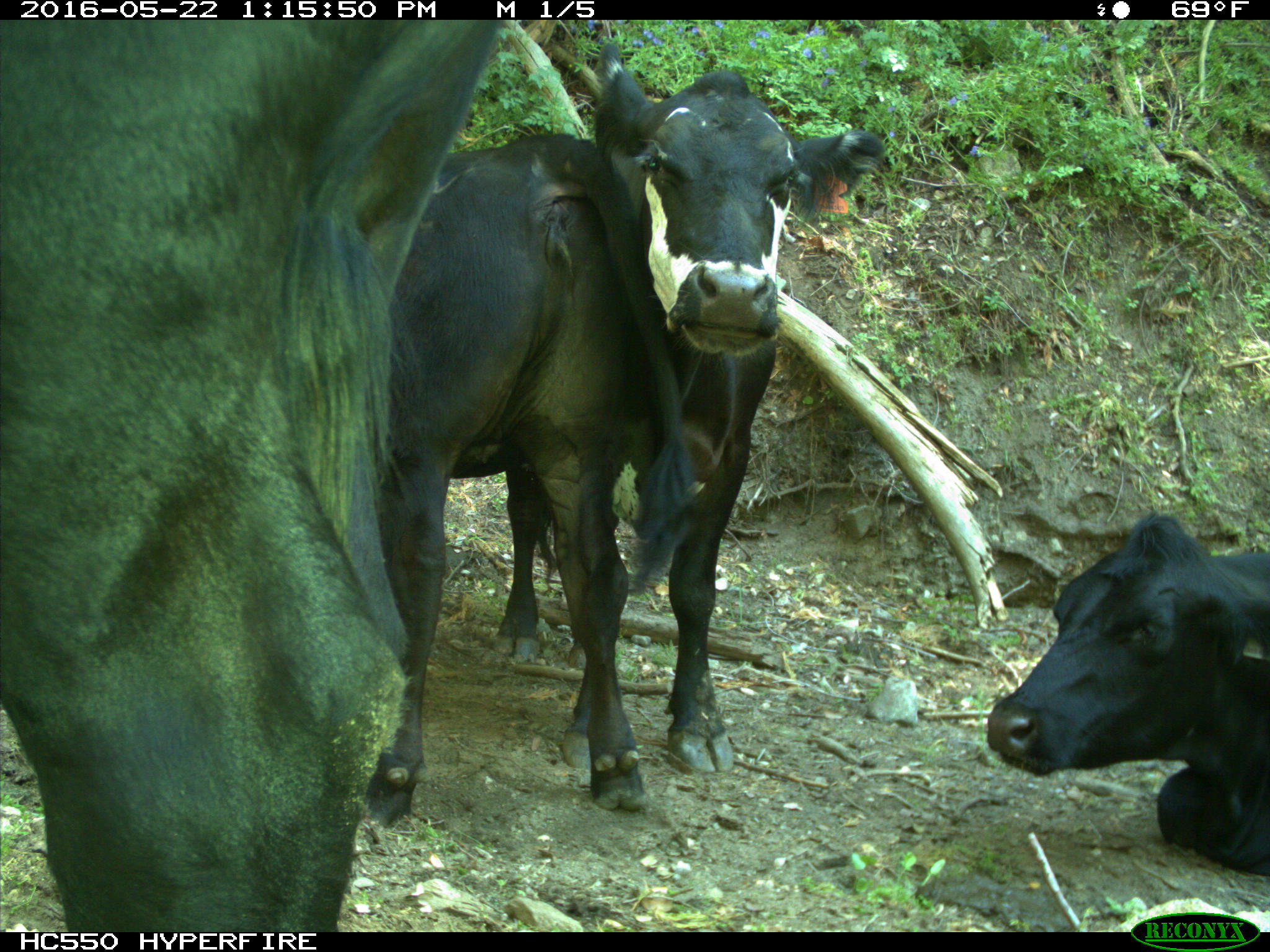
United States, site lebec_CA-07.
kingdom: Animalia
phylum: Chordata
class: Mammalia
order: Artiodactyla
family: Bovidae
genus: Bos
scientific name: Bos taurus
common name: domestic cow